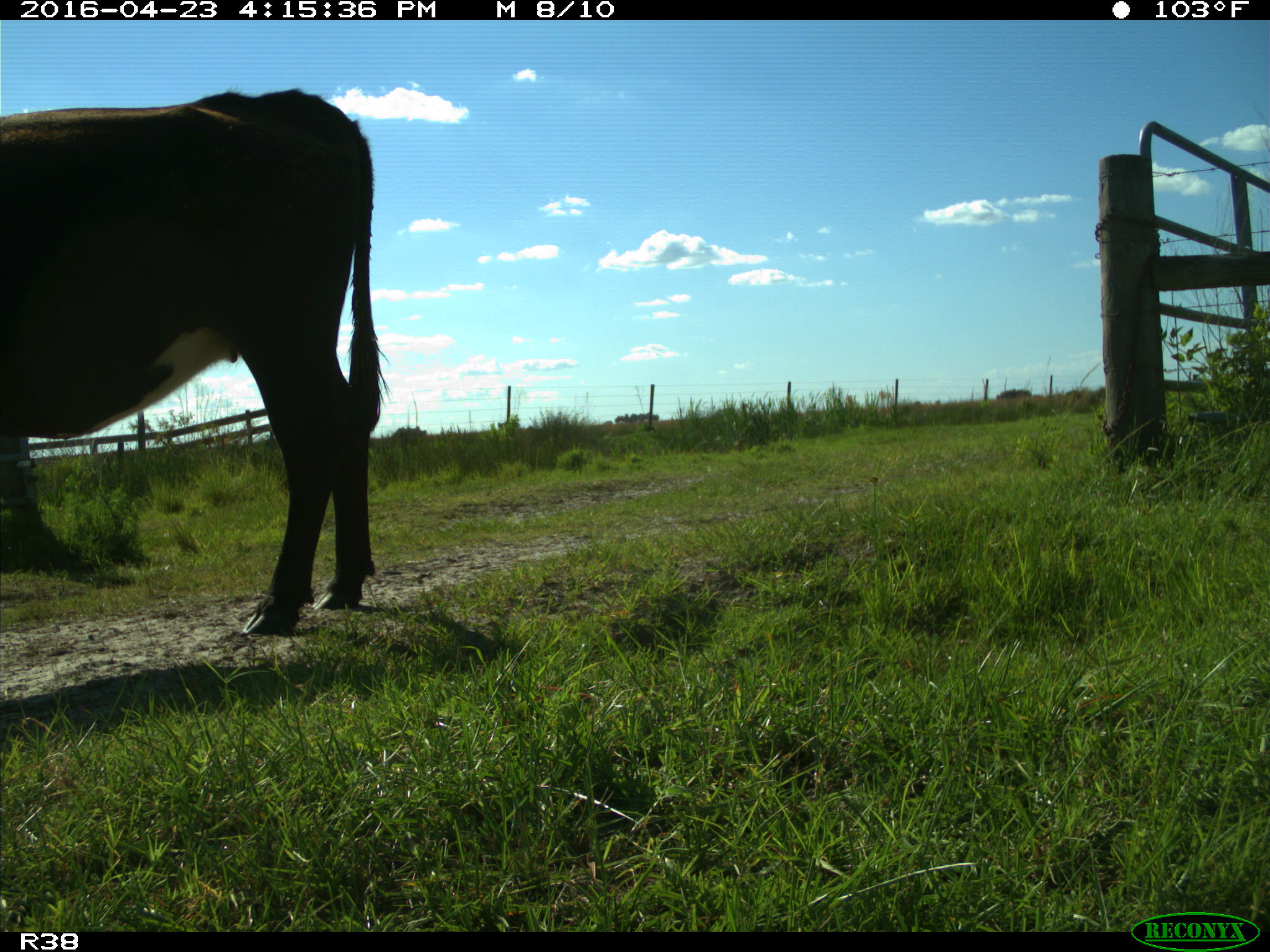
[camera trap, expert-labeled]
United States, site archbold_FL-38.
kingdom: Animalia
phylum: Chordata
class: Mammalia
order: Artiodactyla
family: Bovidae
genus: Bos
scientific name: Bos taurus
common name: domestic cow